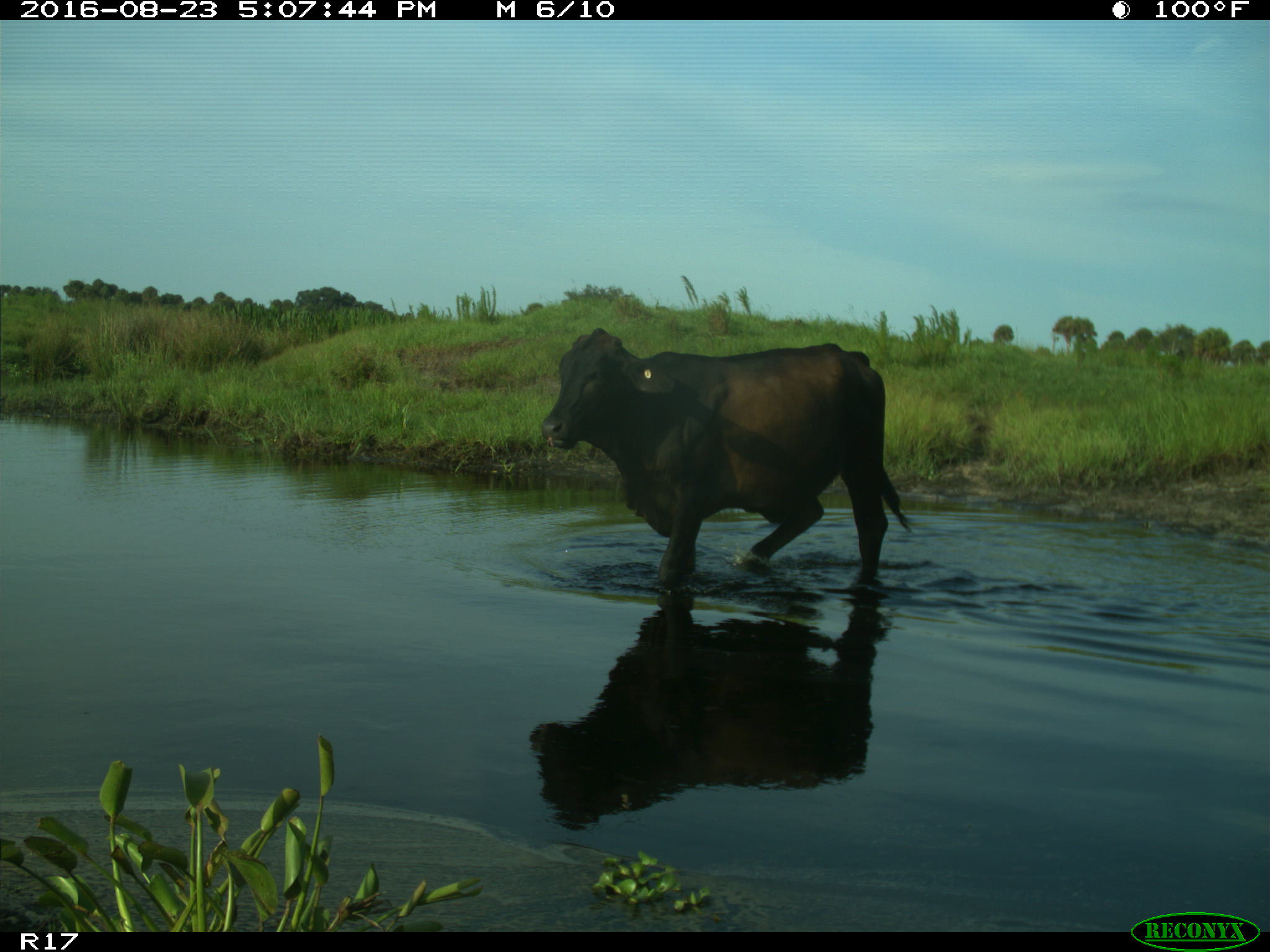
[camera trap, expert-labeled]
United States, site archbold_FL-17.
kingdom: Animalia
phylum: Chordata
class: Mammalia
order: Artiodactyla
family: Bovidae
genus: Bos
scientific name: Bos taurus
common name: domestic cow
Bos taurus (domestic cow).